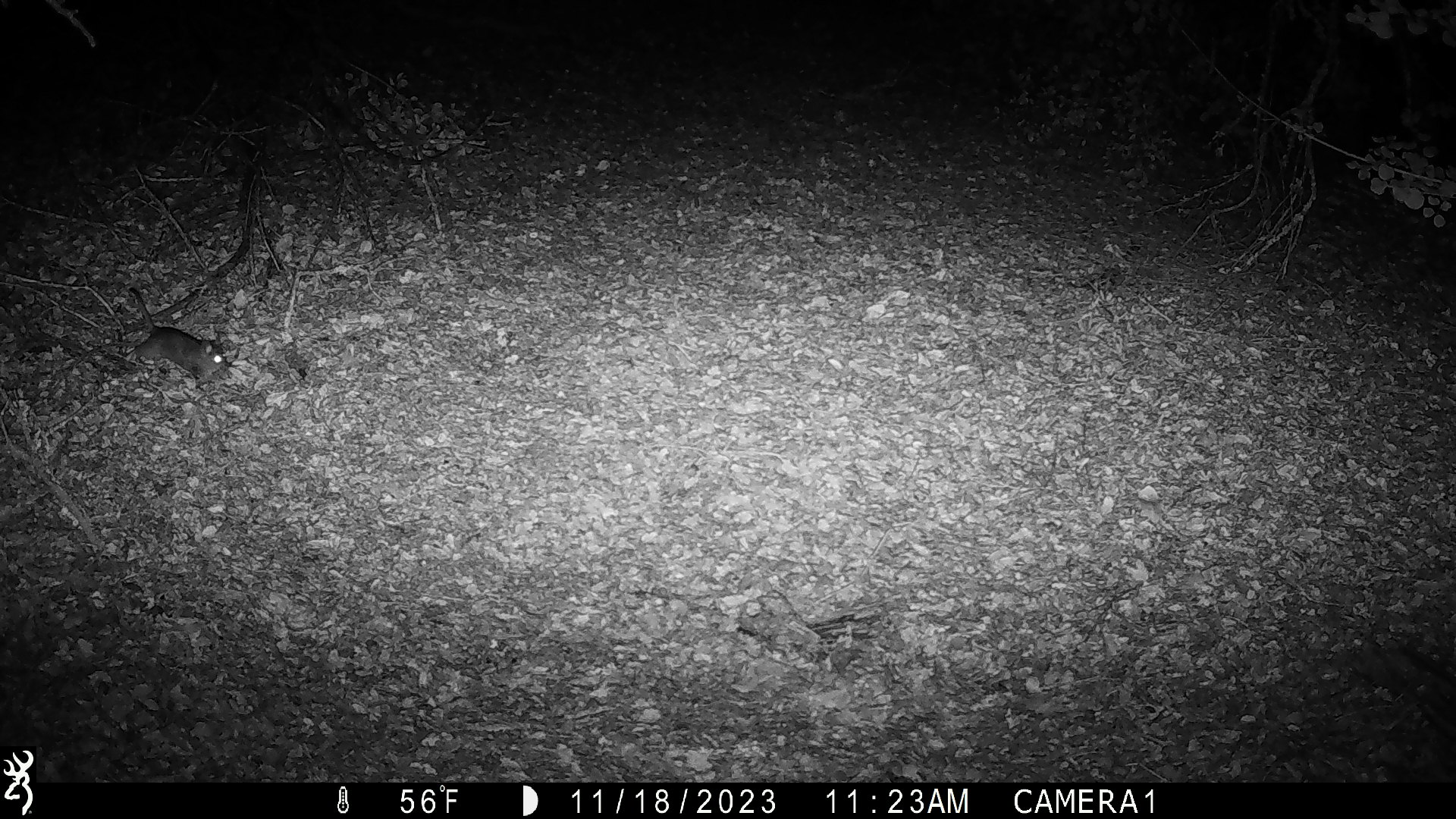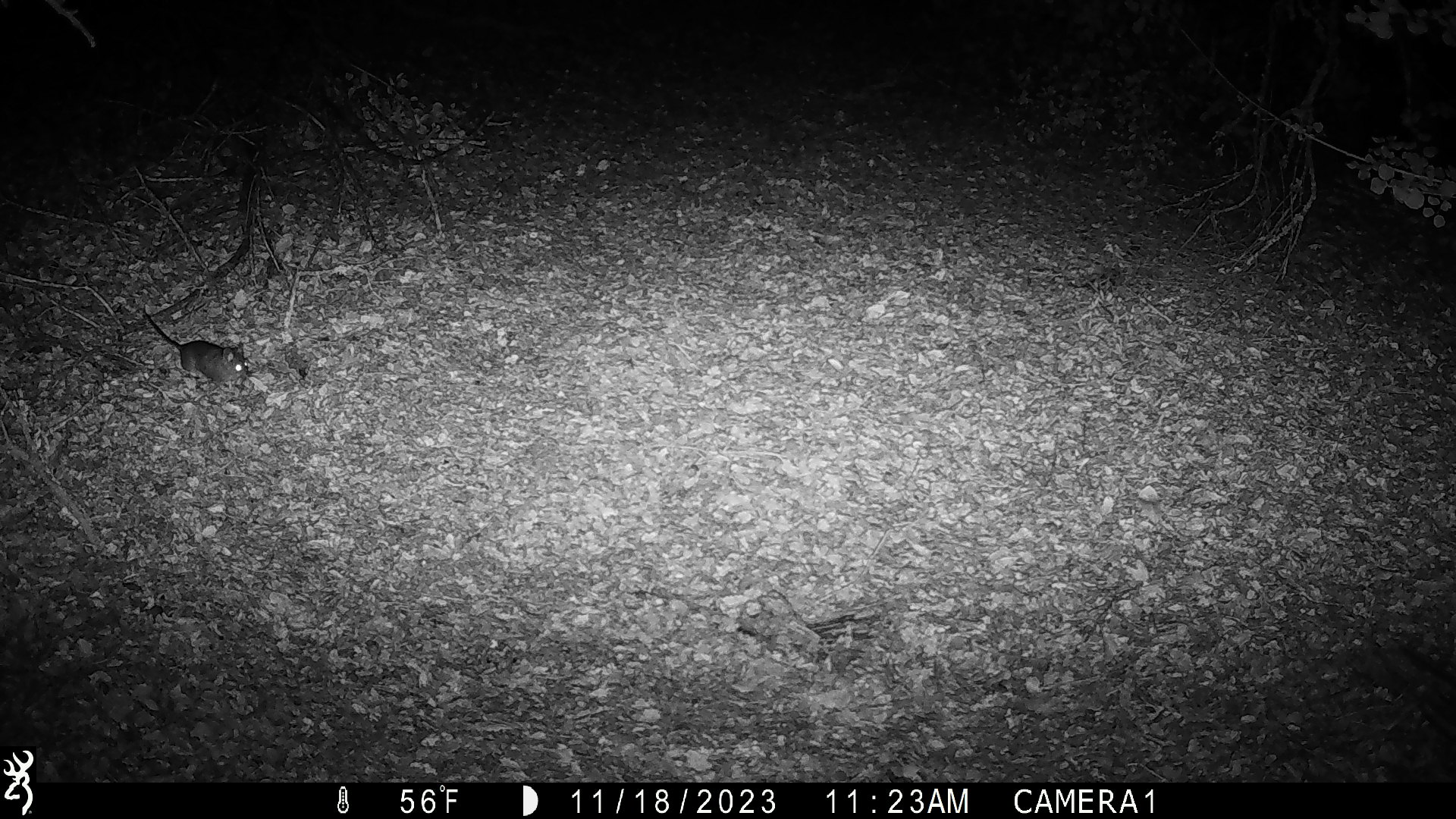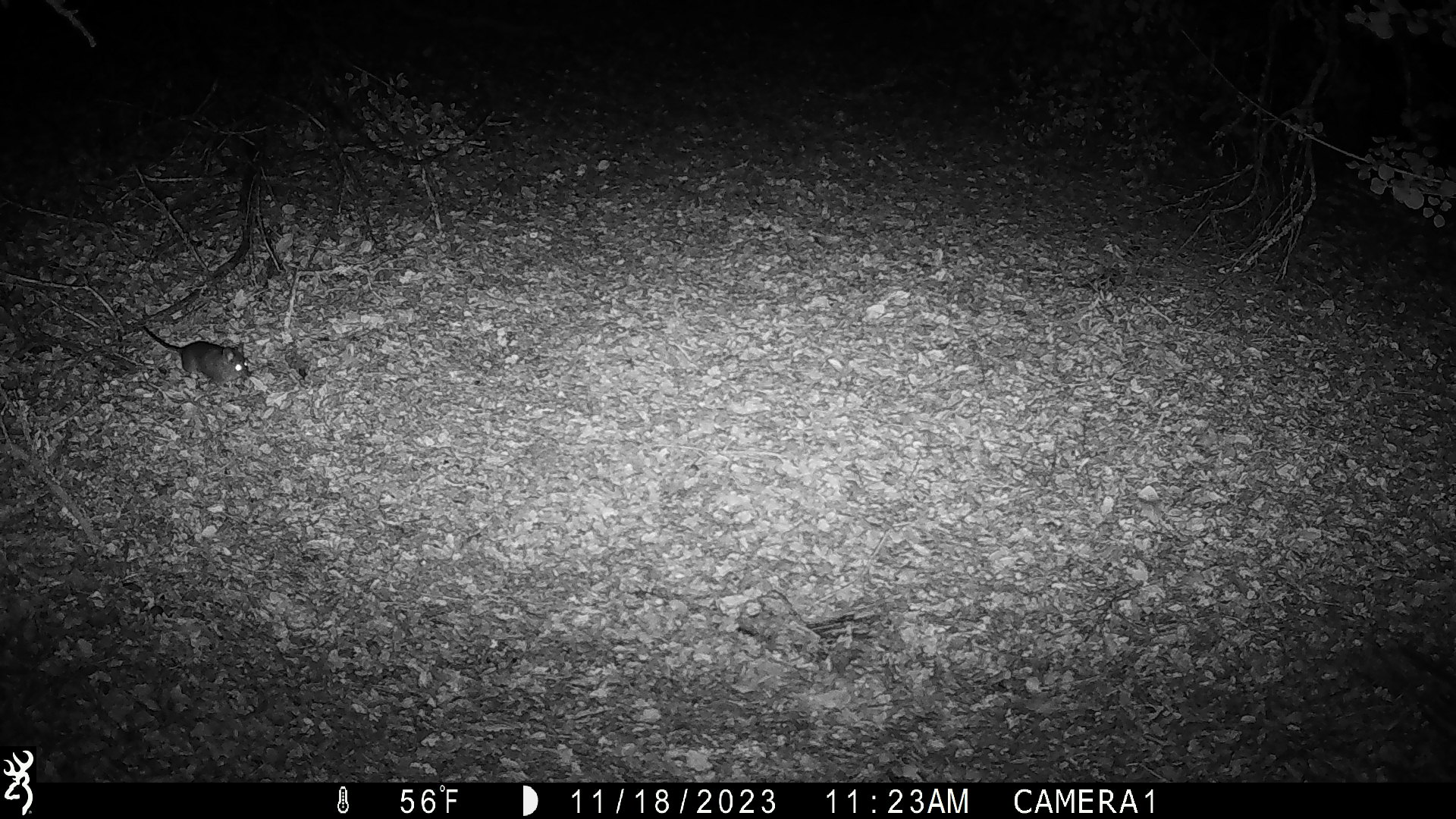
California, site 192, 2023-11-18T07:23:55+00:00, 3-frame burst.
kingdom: Animalia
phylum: Chordata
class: Mammalia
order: Rodentia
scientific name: Rodentia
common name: mouse or rat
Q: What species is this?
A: Mouse or rat (Rodentia).